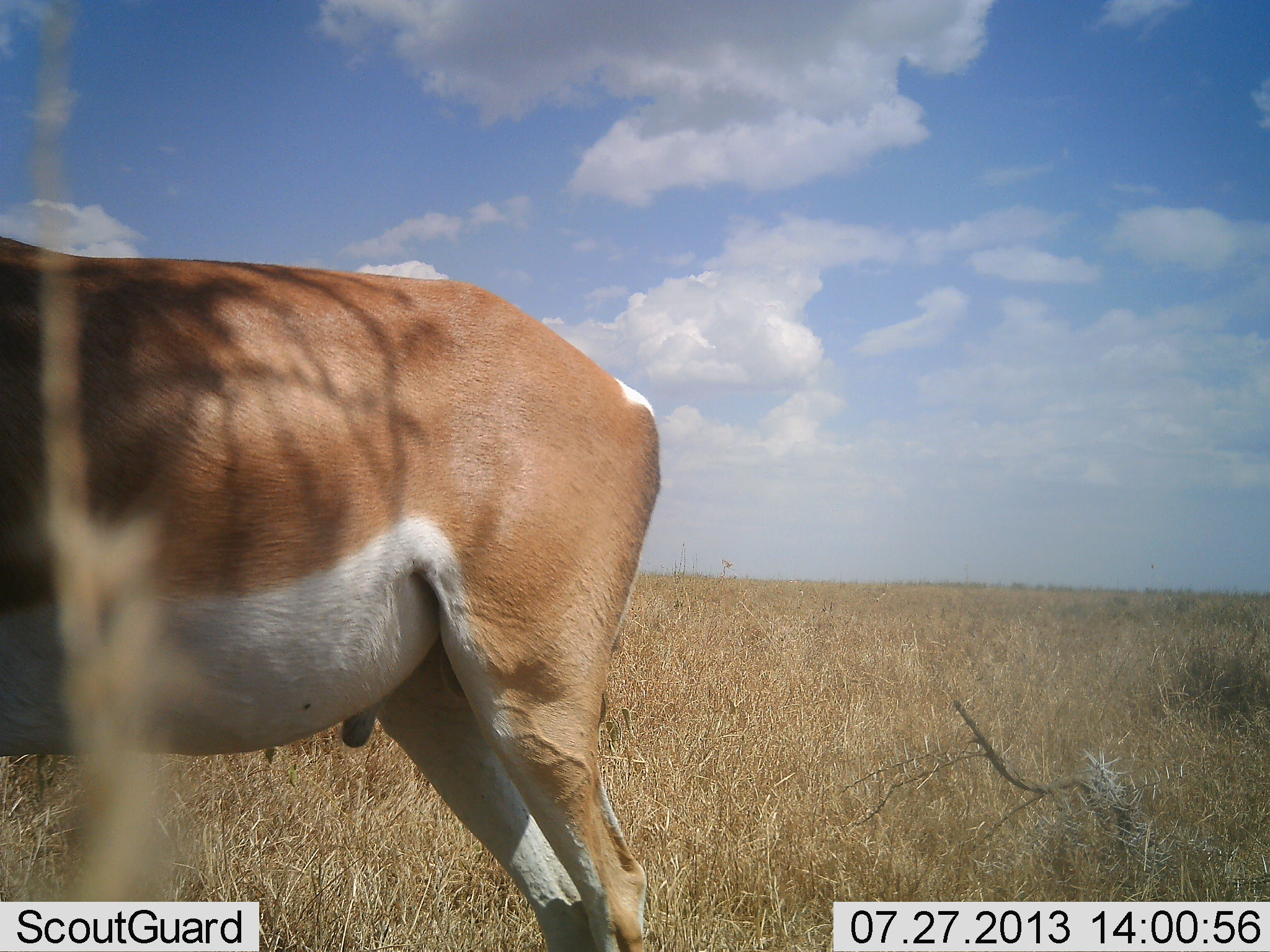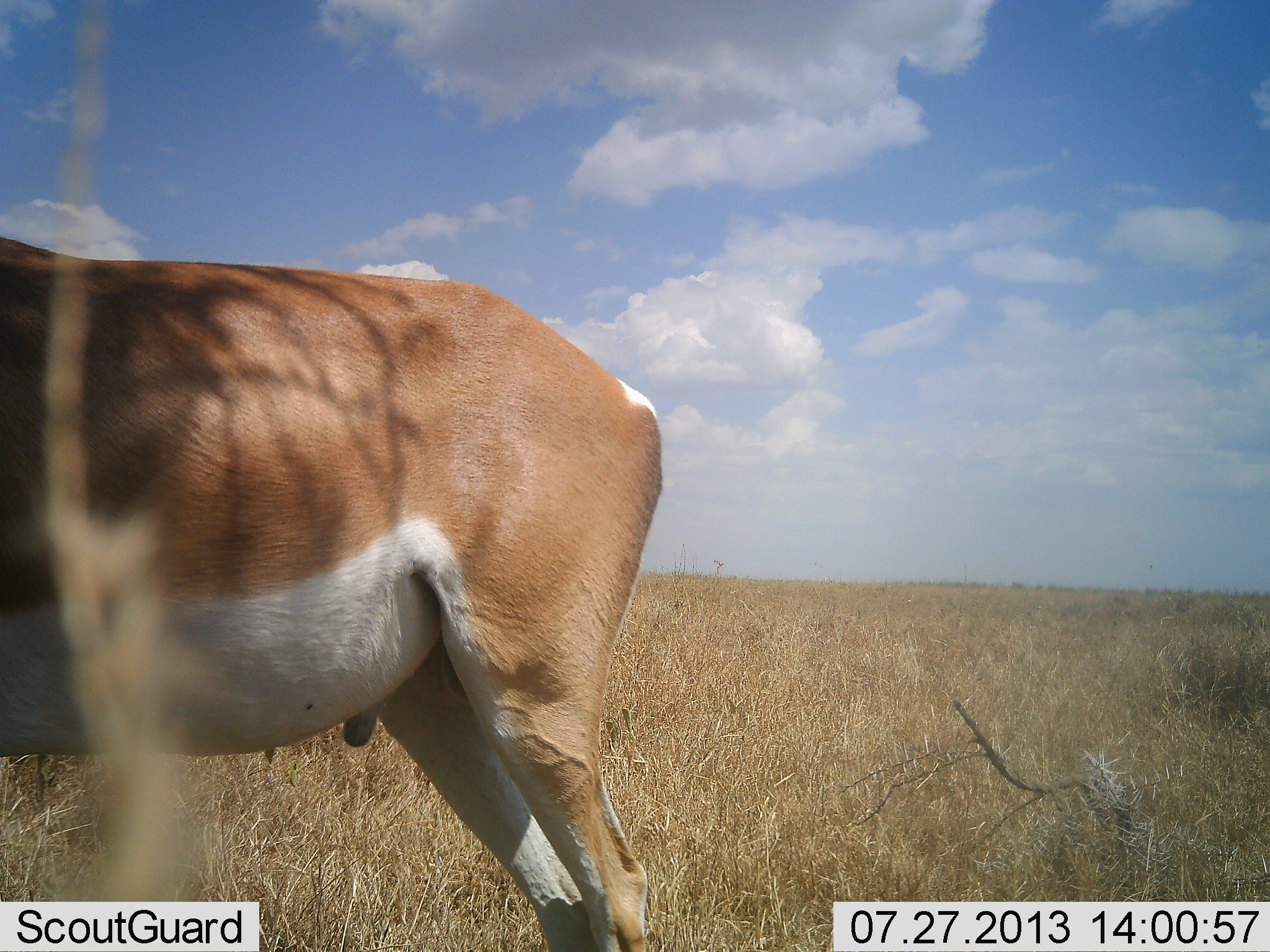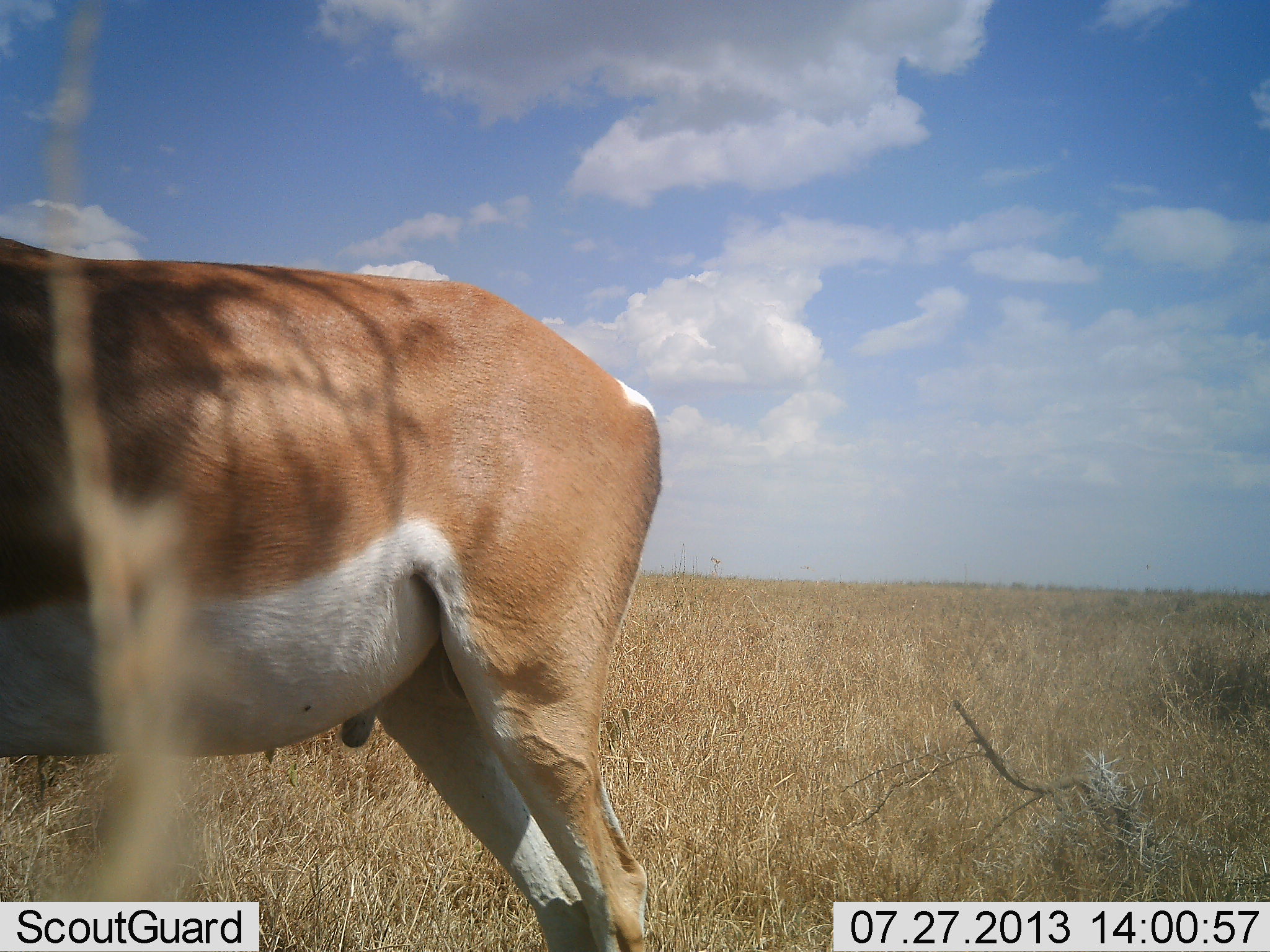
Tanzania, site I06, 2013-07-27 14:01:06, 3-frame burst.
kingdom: Animalia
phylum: Chordata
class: Mammalia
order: Artiodactyla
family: Bovidae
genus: Nanger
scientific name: Nanger granti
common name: grant's gazelle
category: gazellegrants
Gazellegrants (grant's gazelle) (Nanger granti), count 1. Behavior (volunteer vote fractions): standing 90%, resting 0%, moving 10%, interacting 0%. Young present (vote fraction): 0%. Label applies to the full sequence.